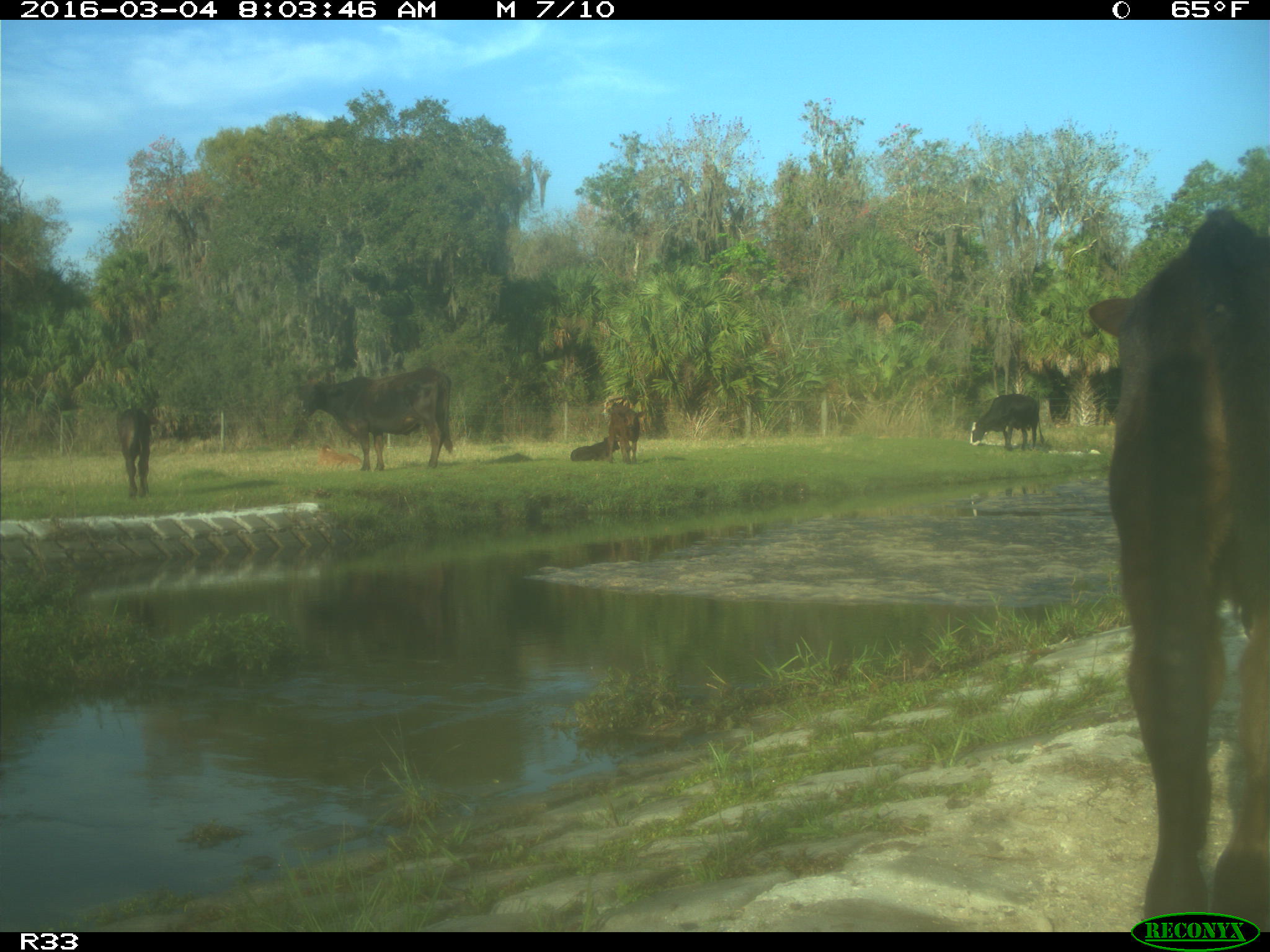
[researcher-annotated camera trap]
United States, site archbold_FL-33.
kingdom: Animalia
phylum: Chordata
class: Mammalia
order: Artiodactyla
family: Bovidae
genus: Bos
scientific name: Bos taurus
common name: domestic cow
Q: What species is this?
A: Bos taurus (domestic cow).